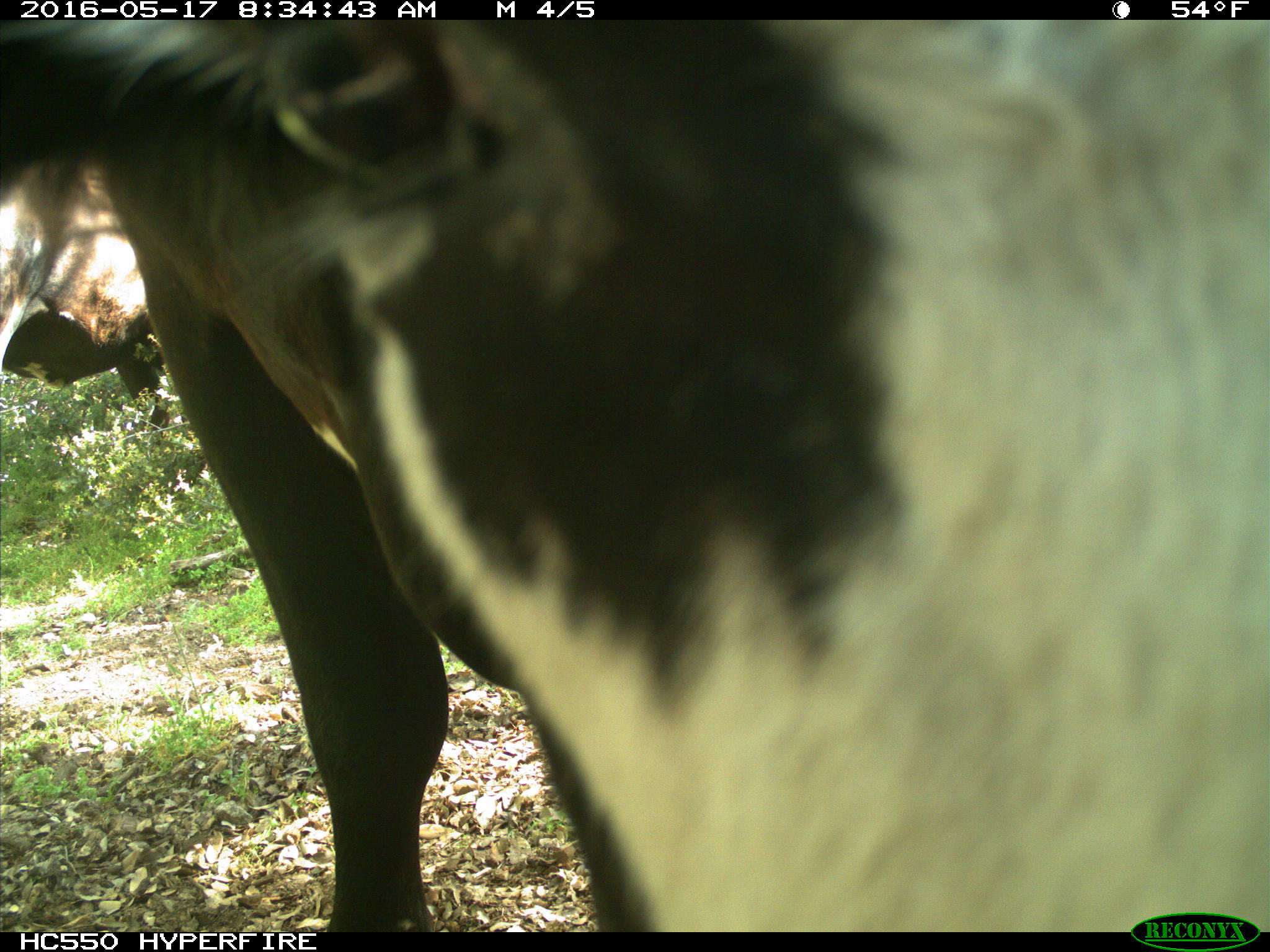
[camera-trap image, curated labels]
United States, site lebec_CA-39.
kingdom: Animalia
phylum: Chordata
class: Mammalia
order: Artiodactyla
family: Bovidae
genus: Bos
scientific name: Bos taurus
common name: domestic cow